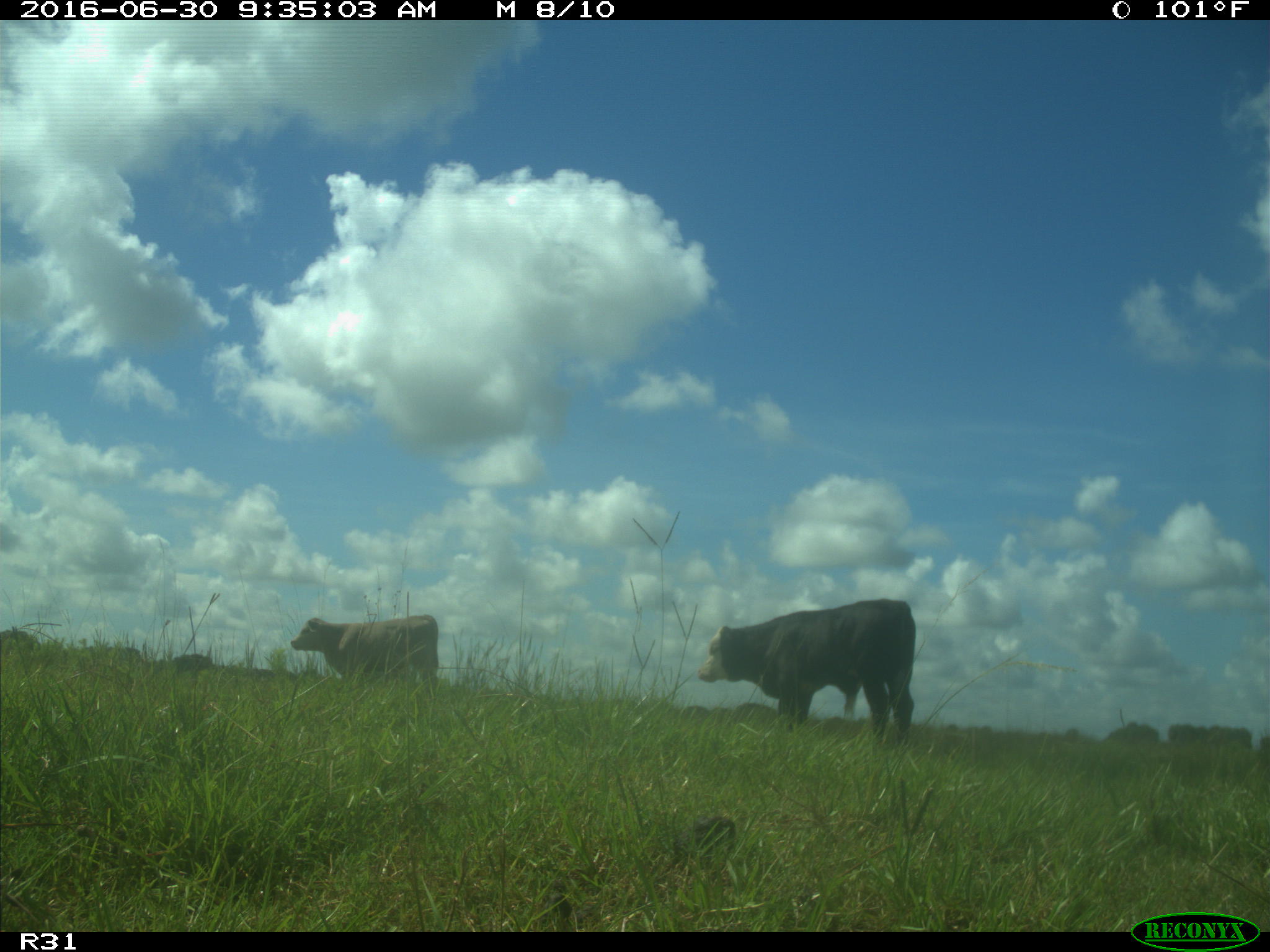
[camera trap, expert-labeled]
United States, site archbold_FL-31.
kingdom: Animalia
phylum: Chordata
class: Mammalia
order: Artiodactyla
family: Bovidae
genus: Bos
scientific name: Bos taurus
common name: domestic cow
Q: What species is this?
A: Bos taurus (domestic cow).